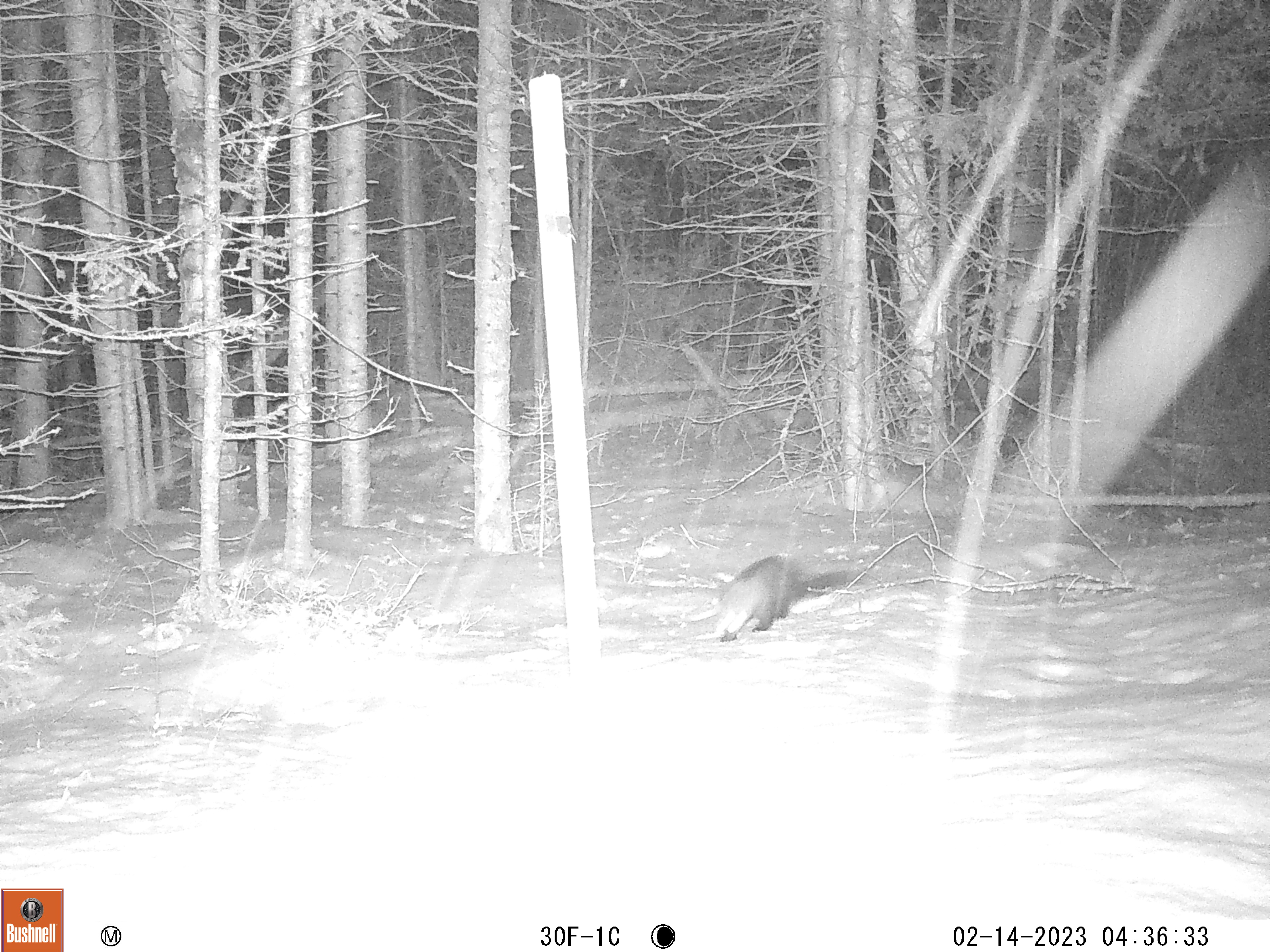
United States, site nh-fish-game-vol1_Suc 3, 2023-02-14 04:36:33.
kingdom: Animalia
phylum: Chordata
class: Mammalia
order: Carnivora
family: Mustelidae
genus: Pekania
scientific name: Pekania pennanti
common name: fisher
Fisher (Pekania pennanti).